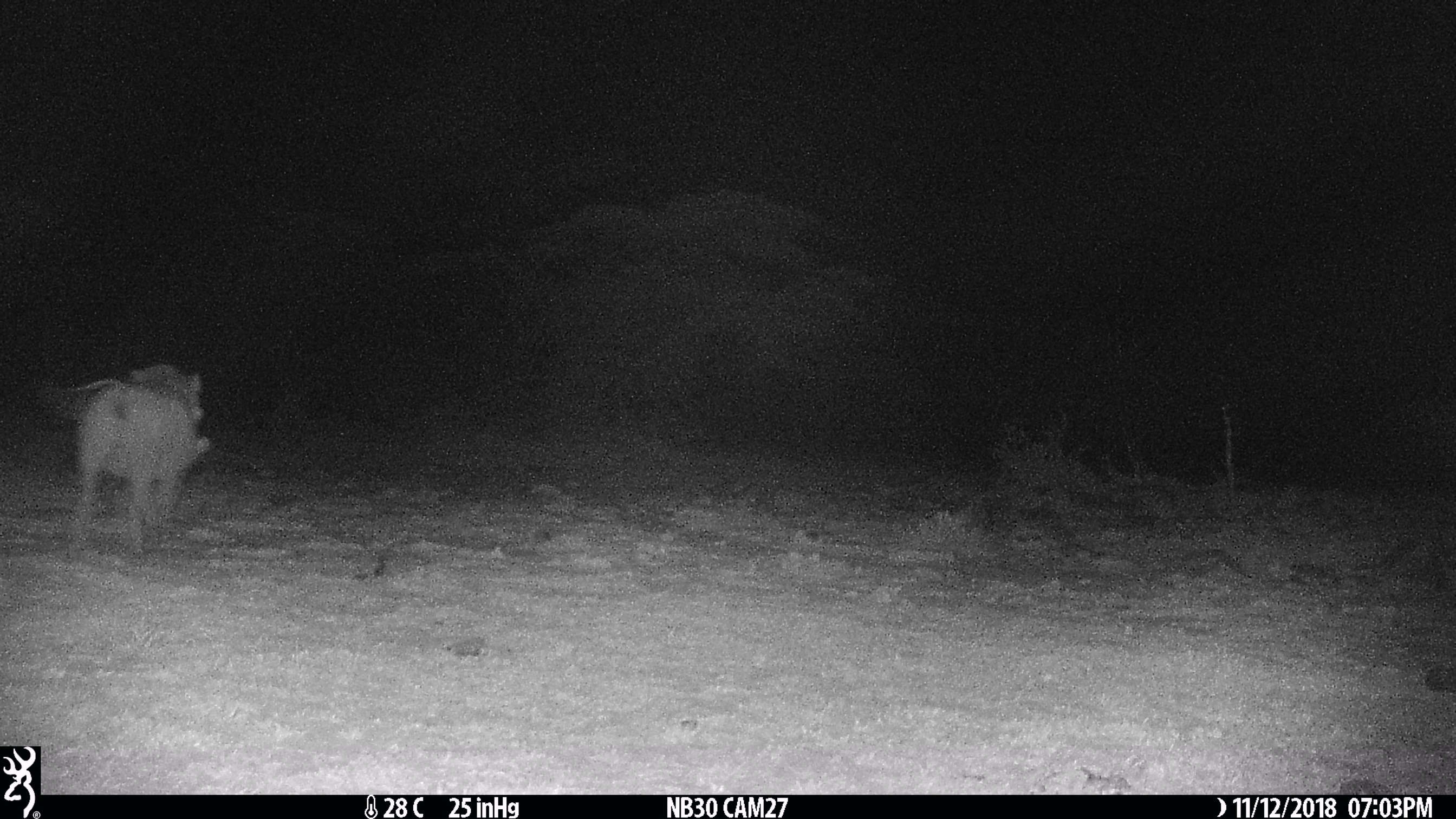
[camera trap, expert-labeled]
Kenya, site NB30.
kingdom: Animalia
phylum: Chordata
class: Mammalia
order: Artiodactyla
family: Suidae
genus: Phacochoerus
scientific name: Phacochoerus africanus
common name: common warthog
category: warthog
Warthog (common warthog) (Phacochoerus africanus).